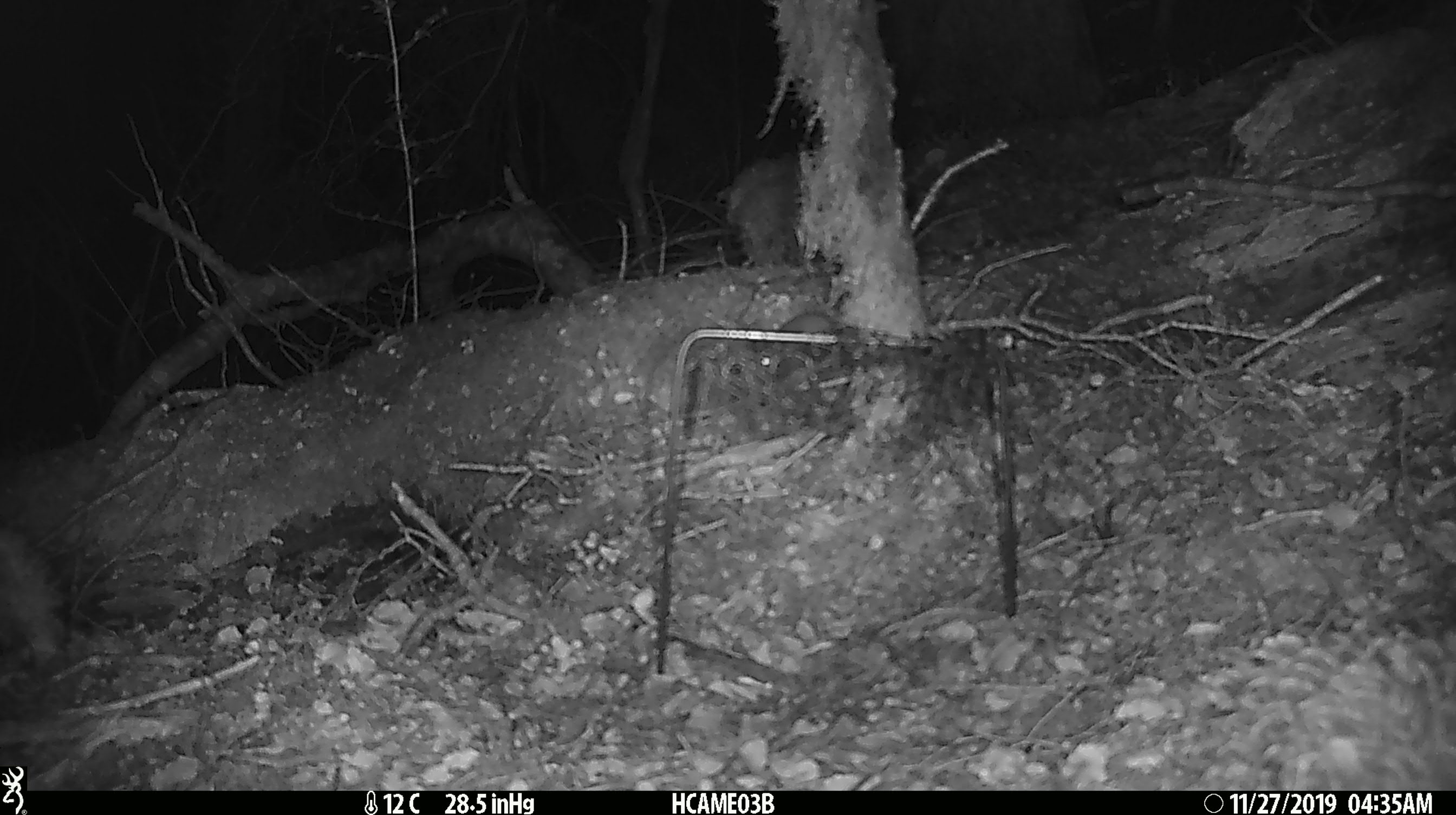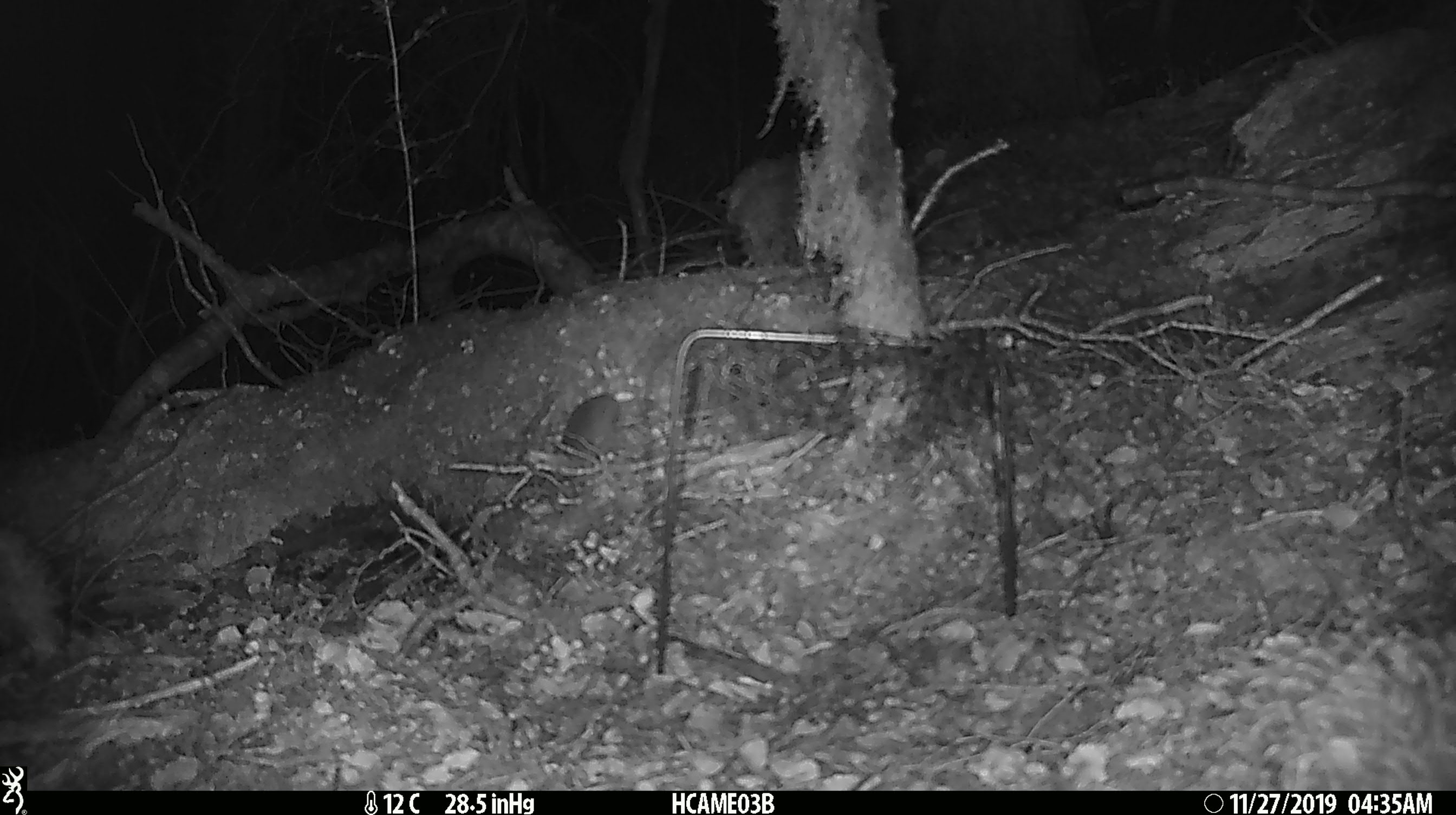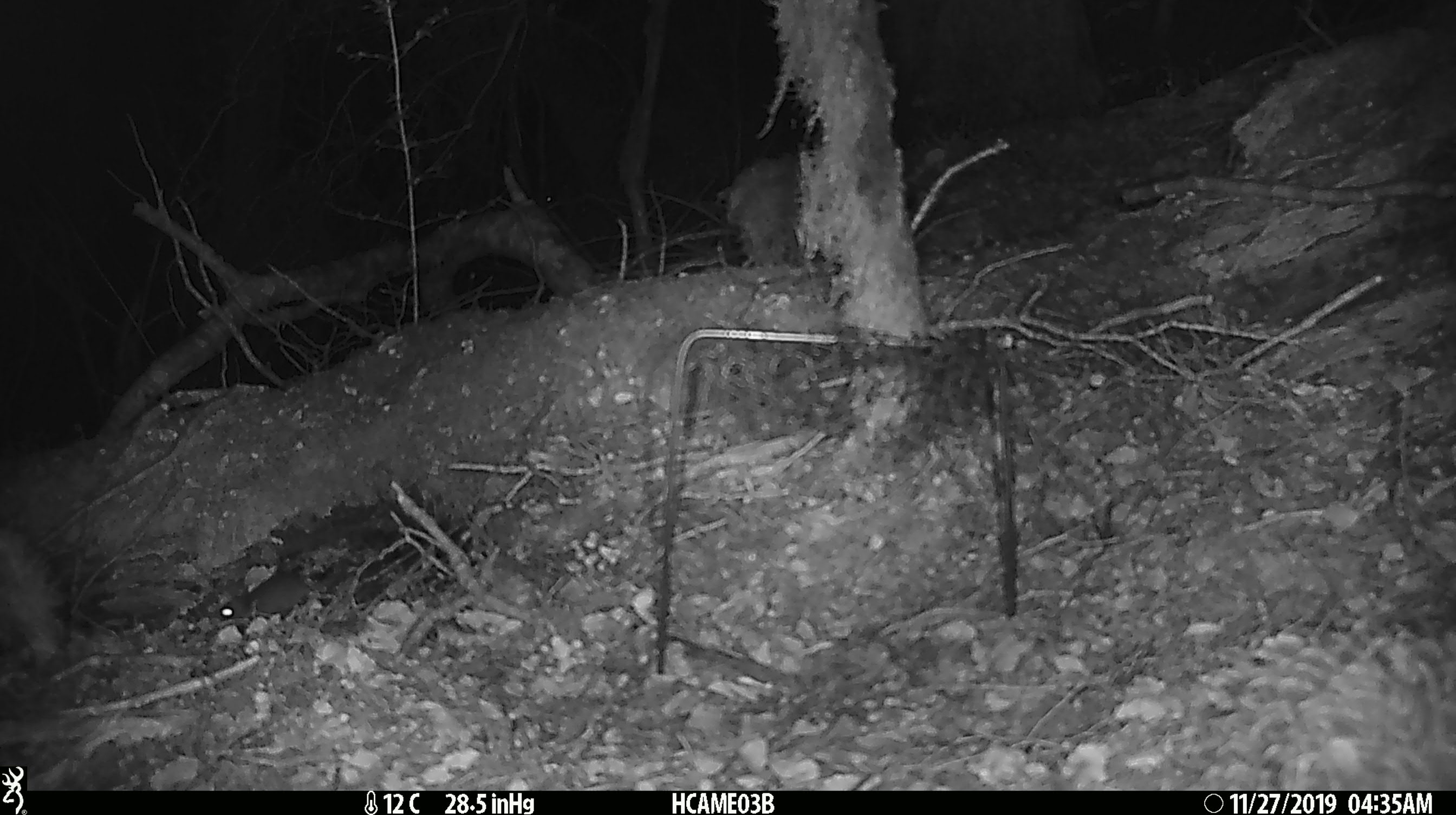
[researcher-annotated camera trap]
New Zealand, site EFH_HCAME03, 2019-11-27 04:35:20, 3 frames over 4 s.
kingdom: Animalia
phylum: Chordata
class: Mammalia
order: Rodentia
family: Muridae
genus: Mus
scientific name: Mus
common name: mouse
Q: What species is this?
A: Mouse (Mus).